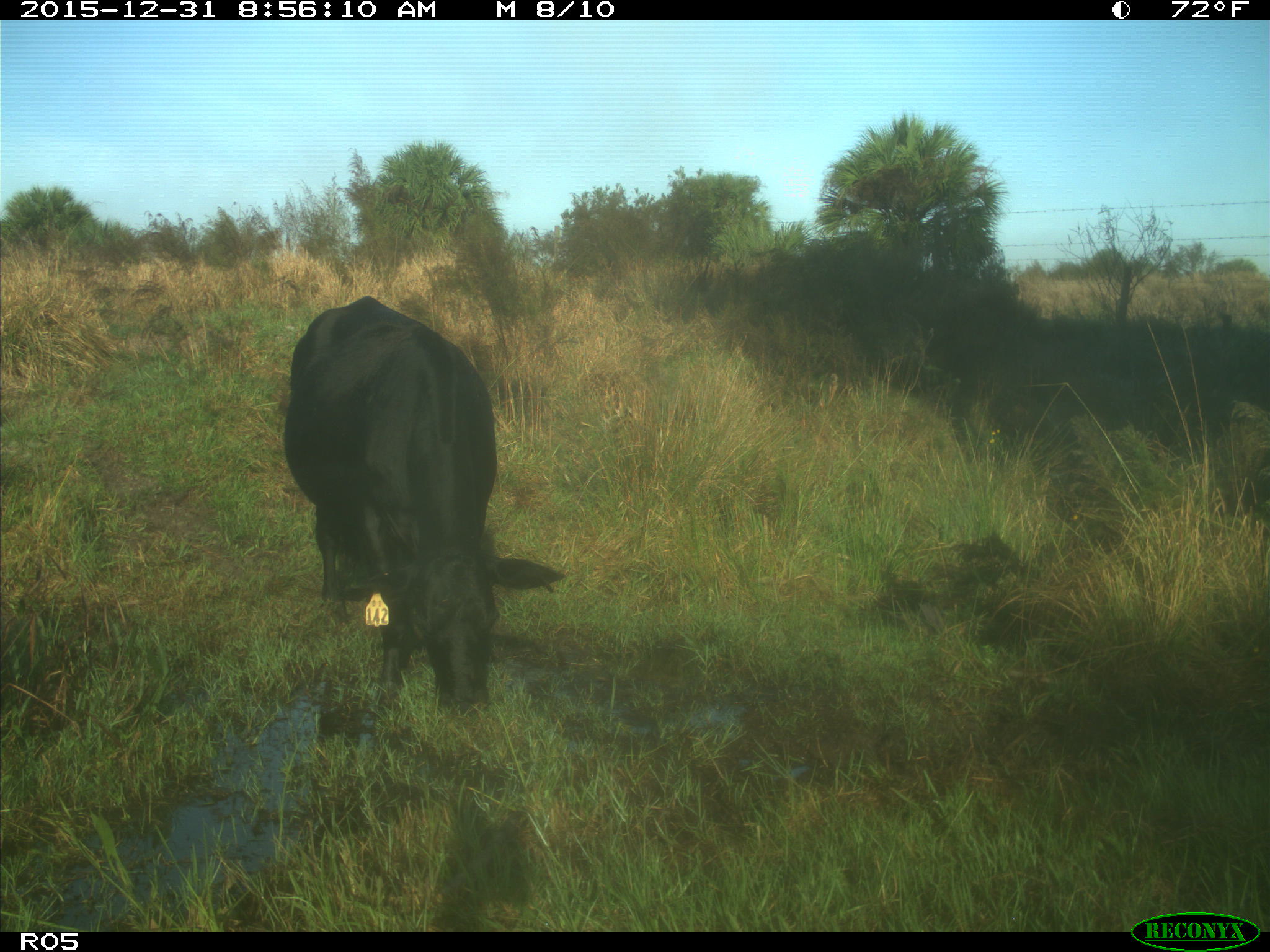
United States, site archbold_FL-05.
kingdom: Animalia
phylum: Chordata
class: Mammalia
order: Artiodactyla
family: Bovidae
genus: Bos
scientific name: Bos taurus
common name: domestic cow